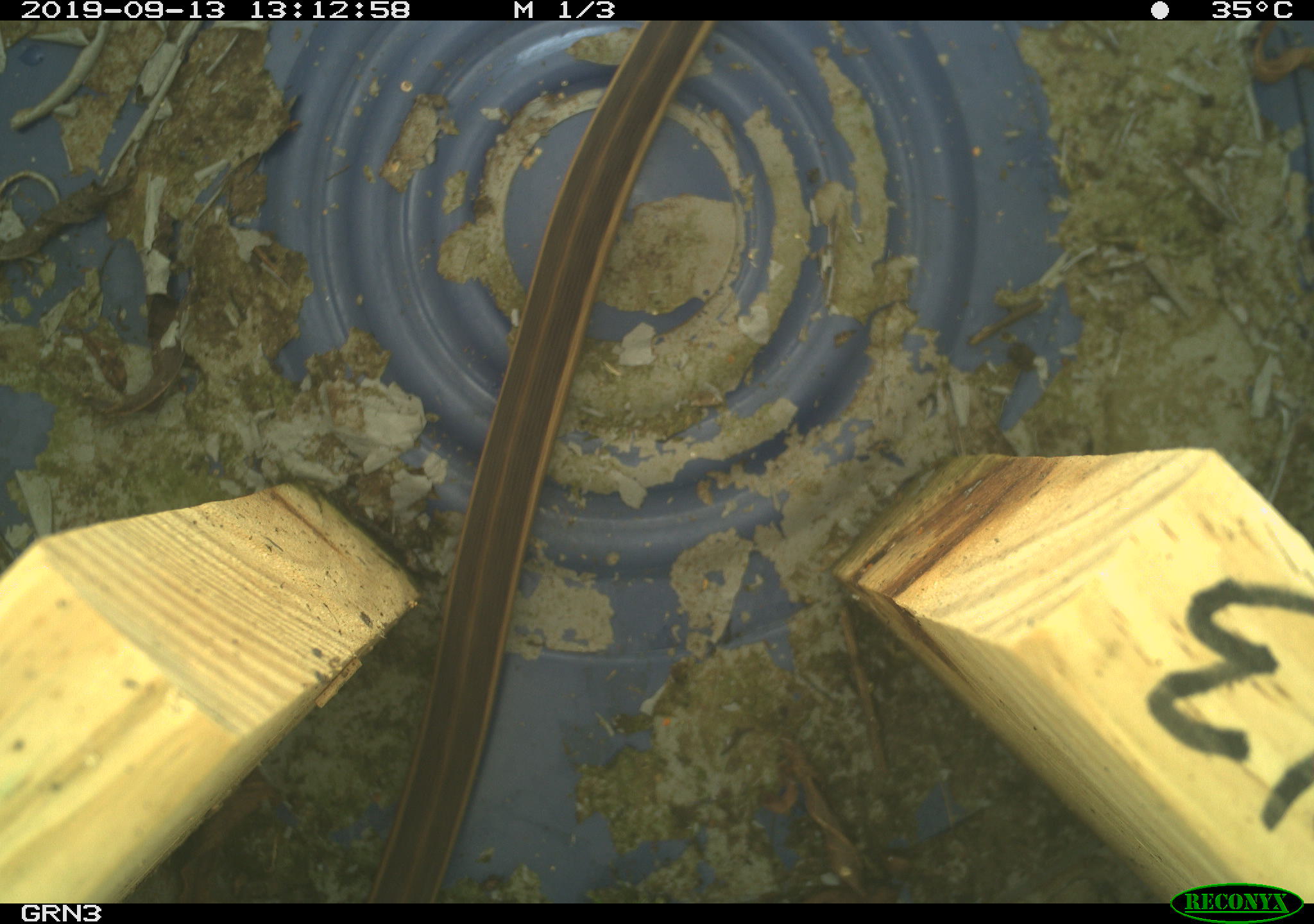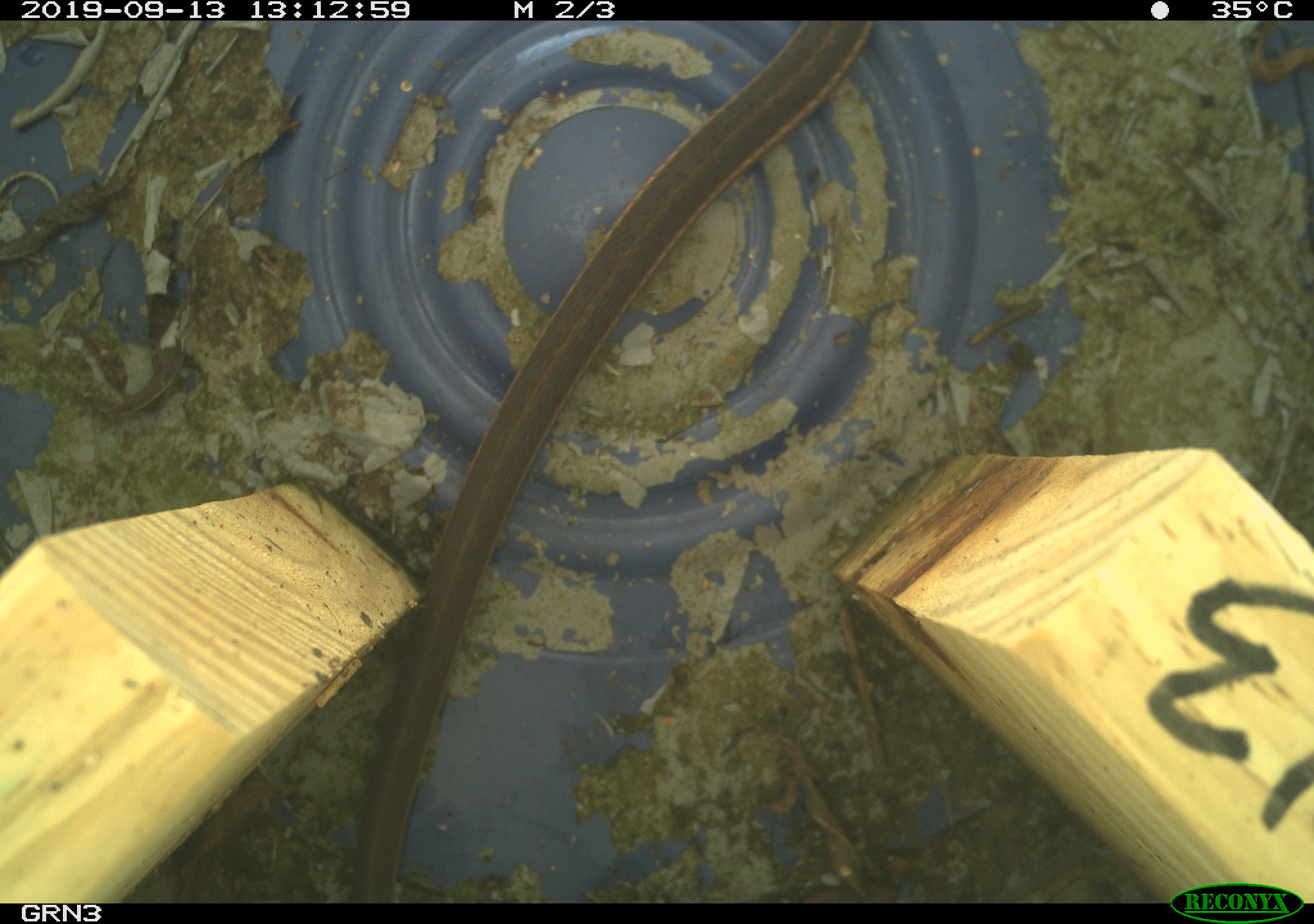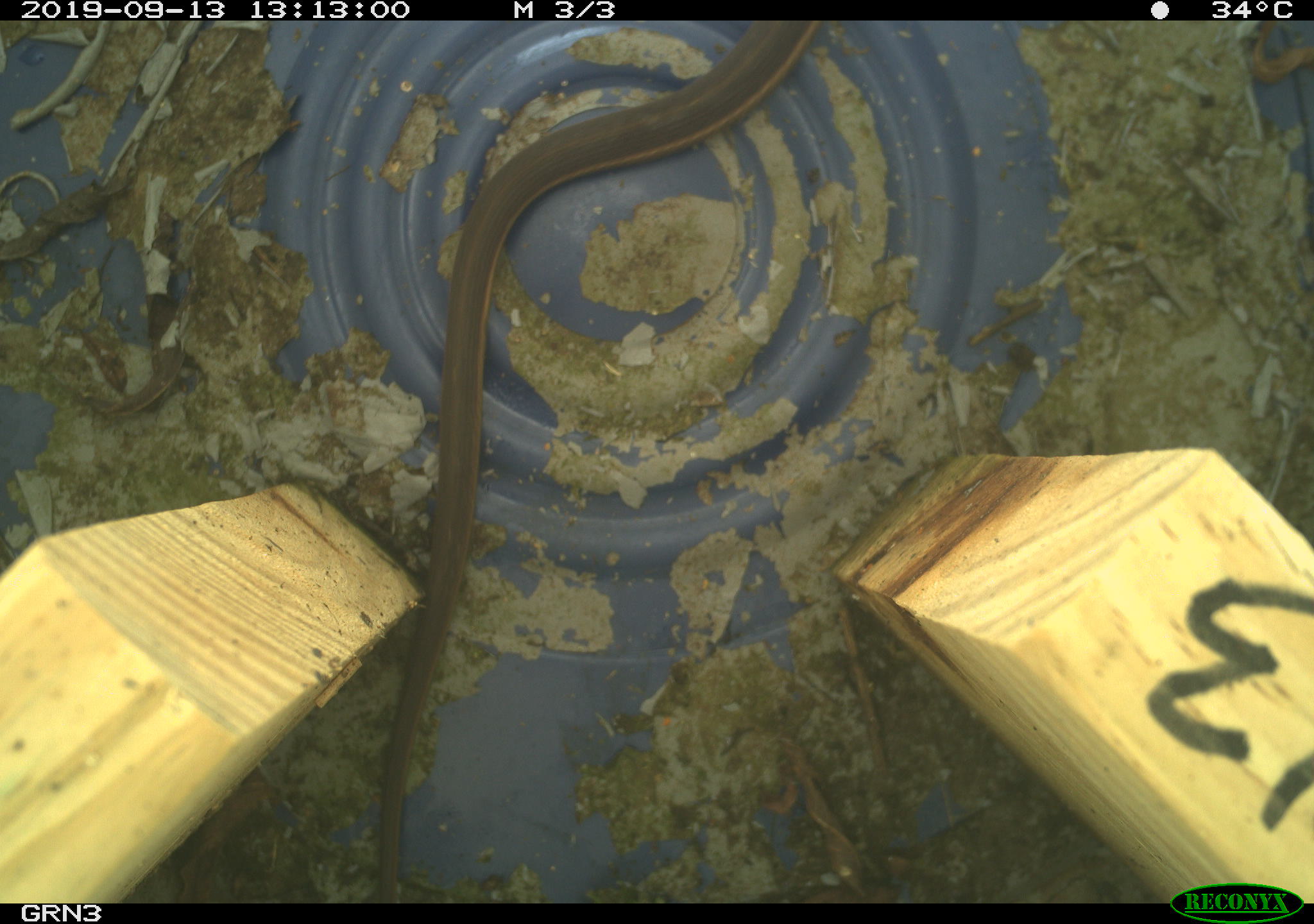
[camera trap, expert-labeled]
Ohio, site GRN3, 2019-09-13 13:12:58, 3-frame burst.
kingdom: Animalia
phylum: Chordata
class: Reptilia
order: Squamata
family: Colubridae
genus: Thamnophis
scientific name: Thamnophis sirtalis sirtalis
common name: eastern gartersnake